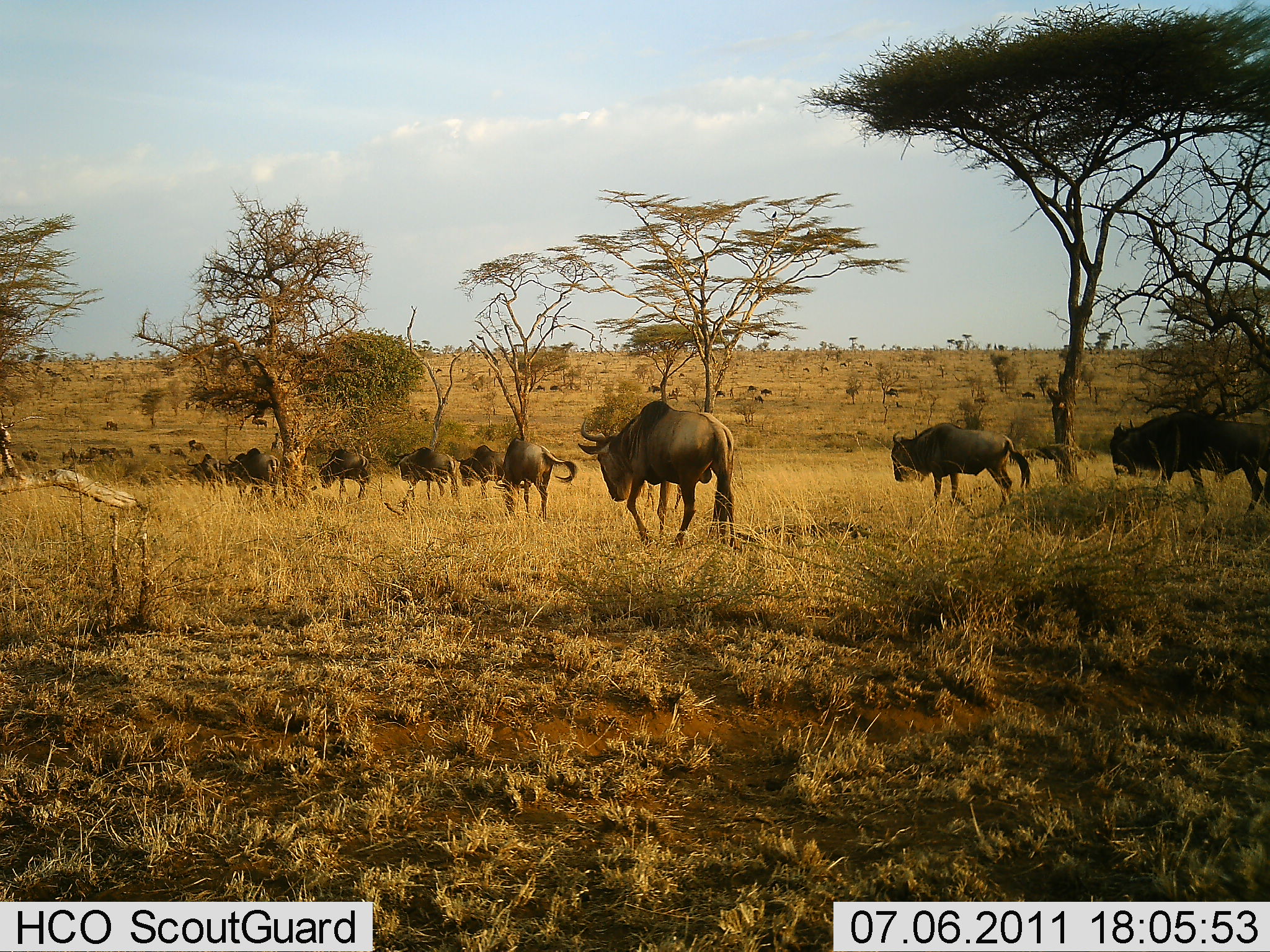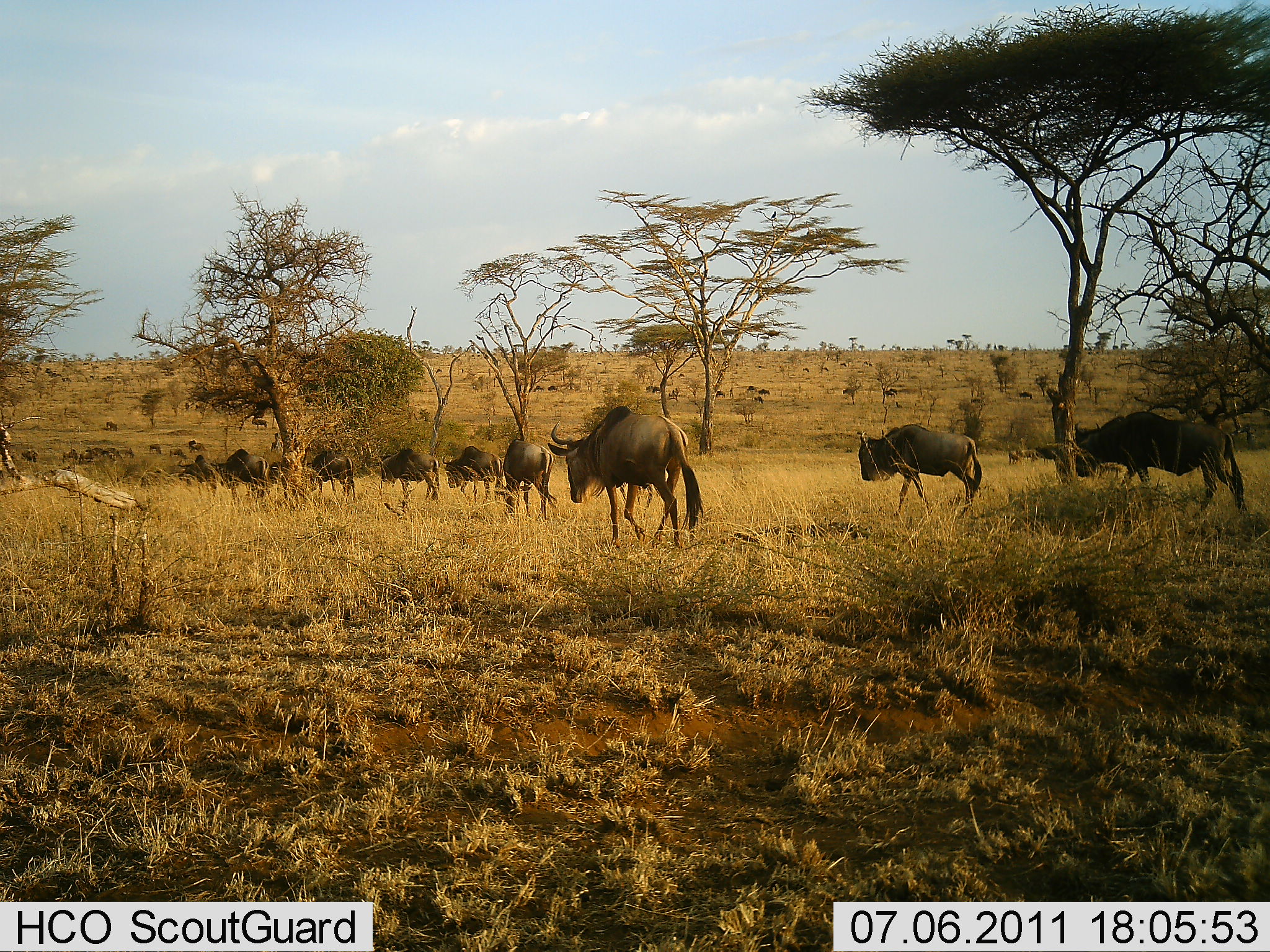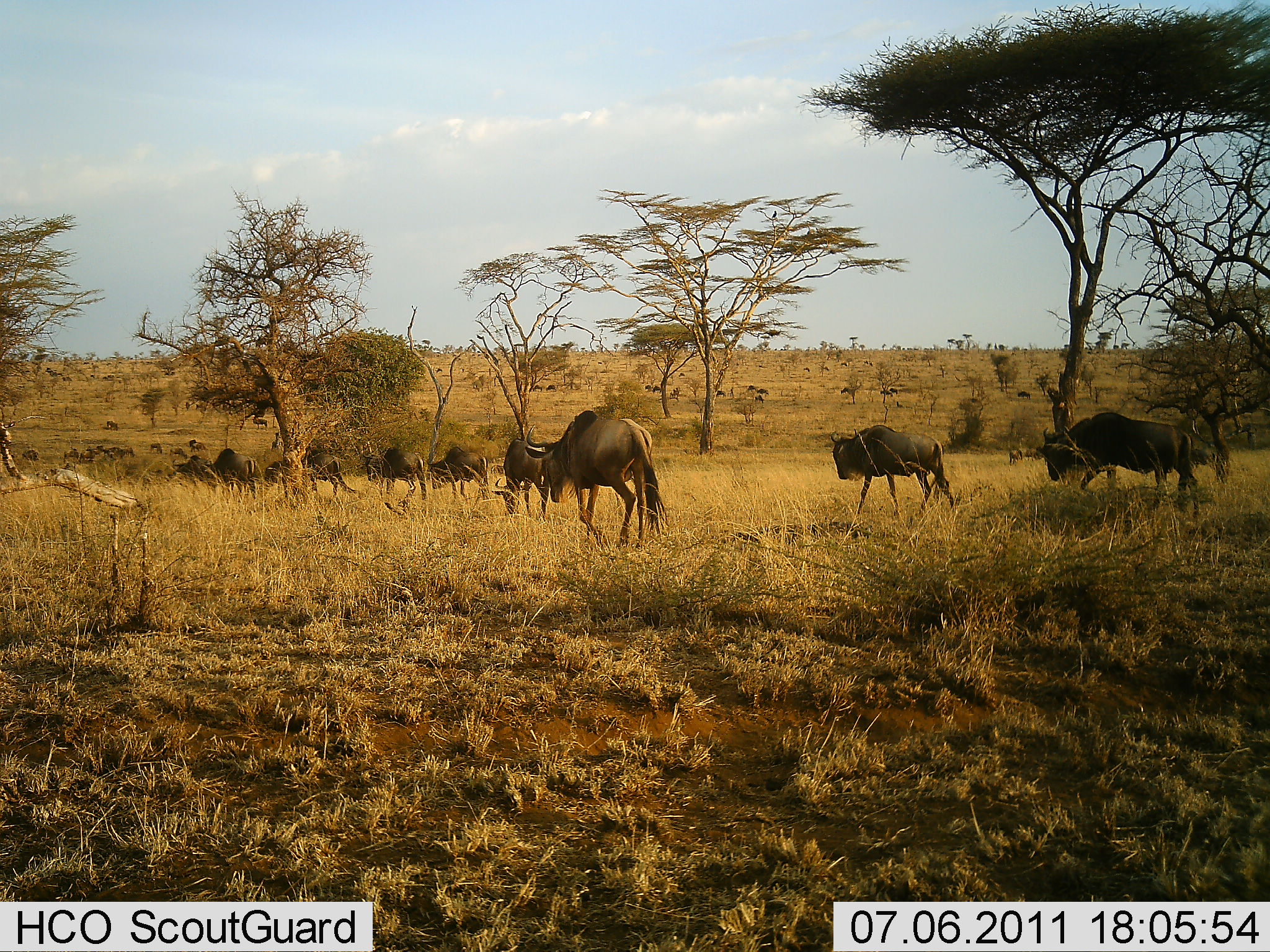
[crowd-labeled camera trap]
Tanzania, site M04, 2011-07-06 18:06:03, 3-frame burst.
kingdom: Animalia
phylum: Chordata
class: Mammalia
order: Artiodactyla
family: Bovidae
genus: Connochaetes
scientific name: Connochaetes taurinus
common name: blue wildebeest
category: wildebeest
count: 11-50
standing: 9%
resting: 0%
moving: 100%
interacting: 0%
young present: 0%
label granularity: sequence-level